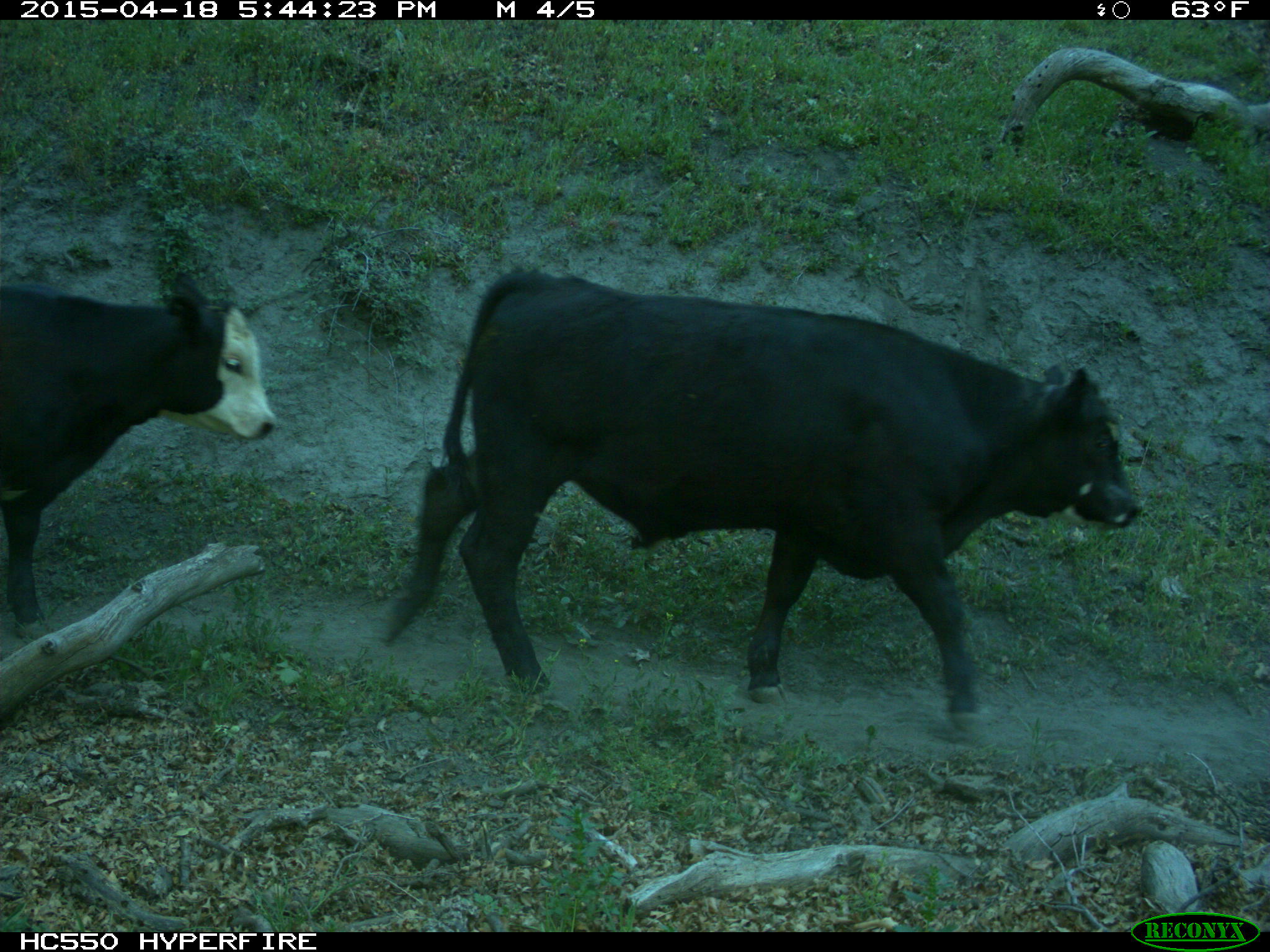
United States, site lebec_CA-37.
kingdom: Animalia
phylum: Chordata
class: Mammalia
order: Artiodactyla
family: Bovidae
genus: Bos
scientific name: Bos taurus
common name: domestic cow